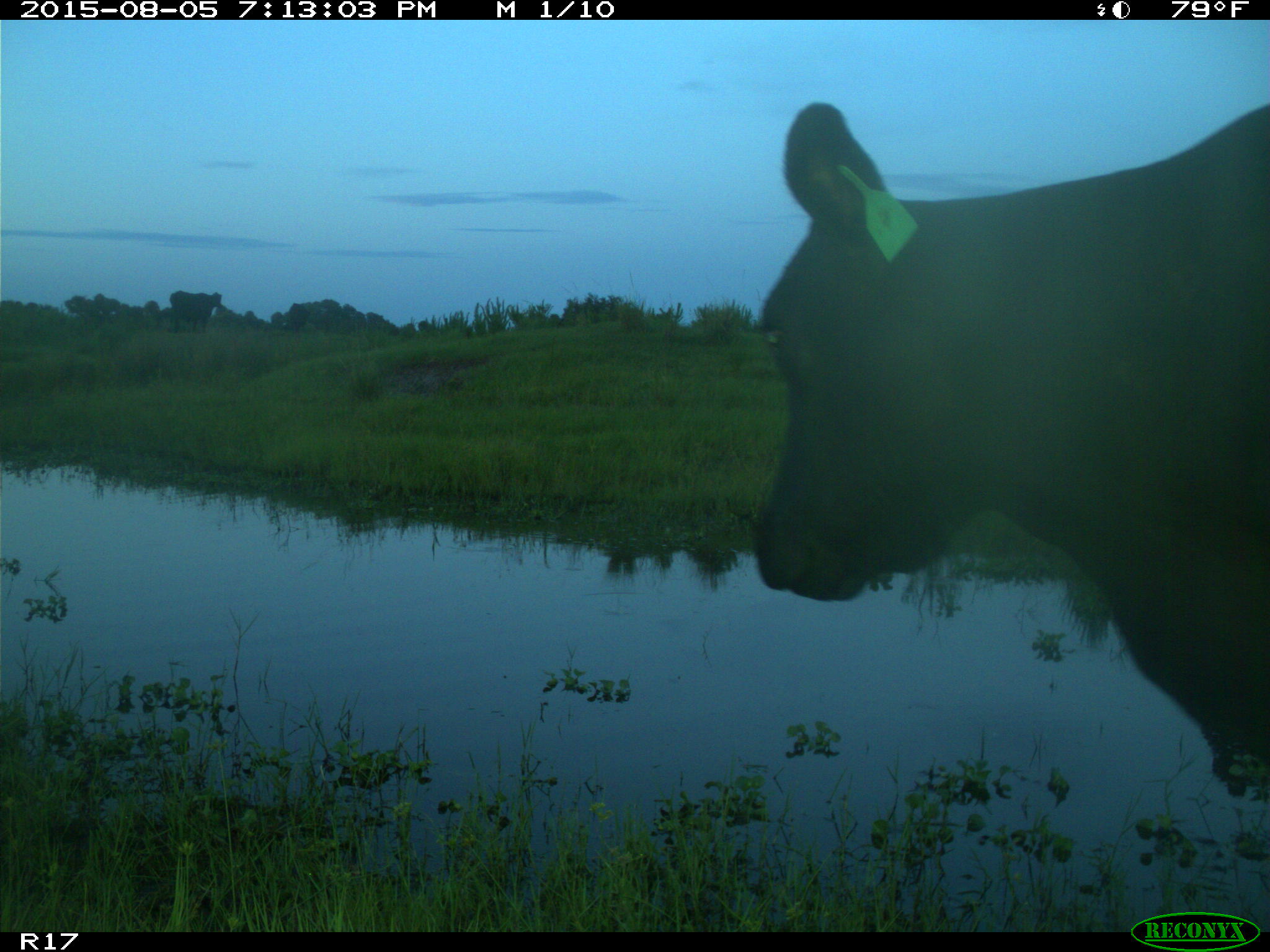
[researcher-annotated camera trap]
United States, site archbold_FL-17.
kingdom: Animalia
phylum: Chordata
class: Mammalia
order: Artiodactyla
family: Bovidae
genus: Bos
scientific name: Bos taurus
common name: domestic cow